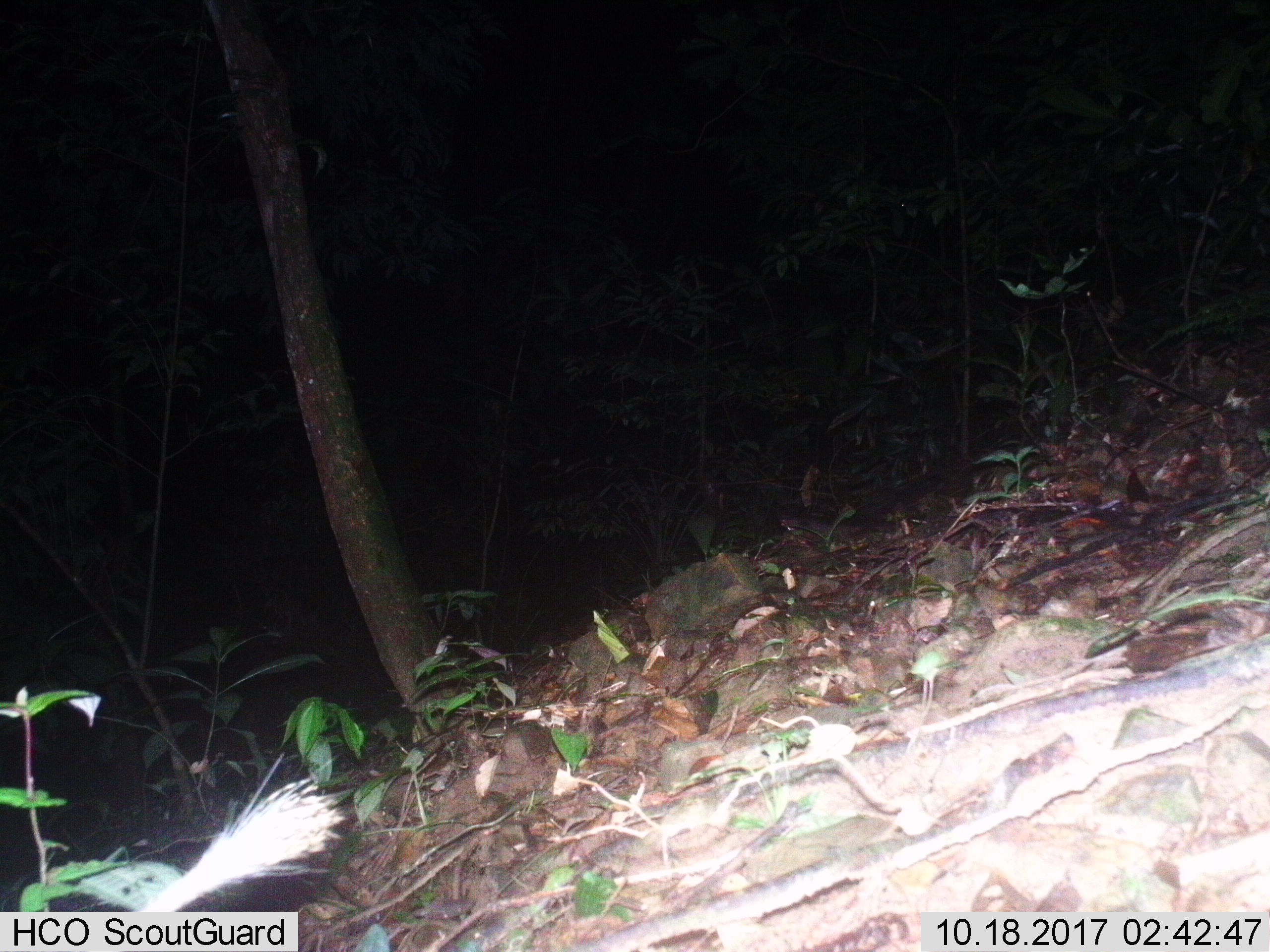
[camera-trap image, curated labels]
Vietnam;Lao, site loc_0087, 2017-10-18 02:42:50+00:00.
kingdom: Animalia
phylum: Chordata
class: Mammalia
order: Rodentia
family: Hystricidae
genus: Atherurus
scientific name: Atherurus macrourus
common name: asiatic brush-tailed porcupine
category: asiatic brush tailed porcupine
Asiatic brush tailed porcupine (asiatic brush-tailed porcupine) (Atherurus macrourus). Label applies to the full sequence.